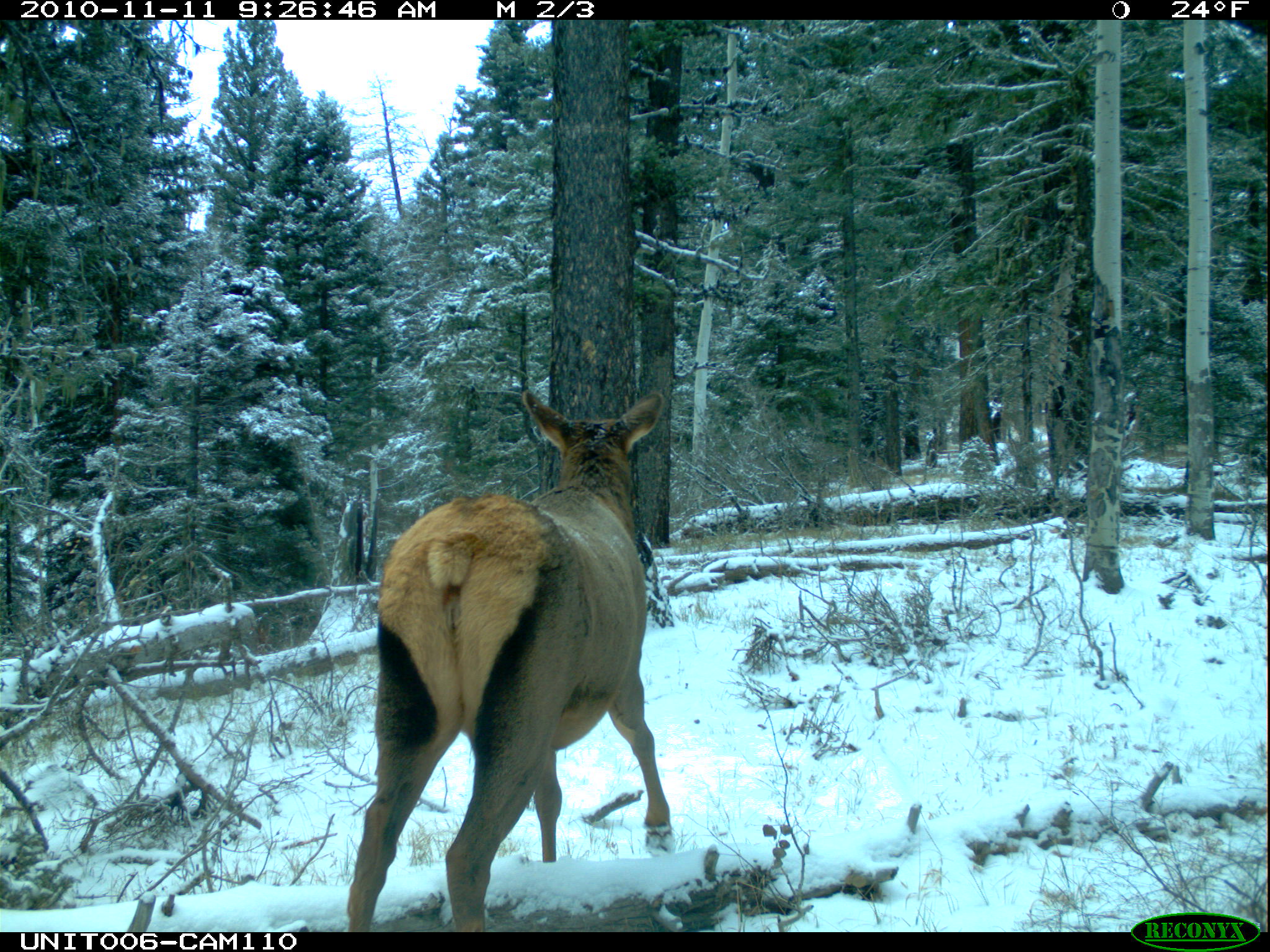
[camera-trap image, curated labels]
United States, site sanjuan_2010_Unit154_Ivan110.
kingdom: Animalia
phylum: Chordata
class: Mammalia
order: Artiodactyla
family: Cervidae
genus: Cervus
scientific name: Cervus elaphus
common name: red deer